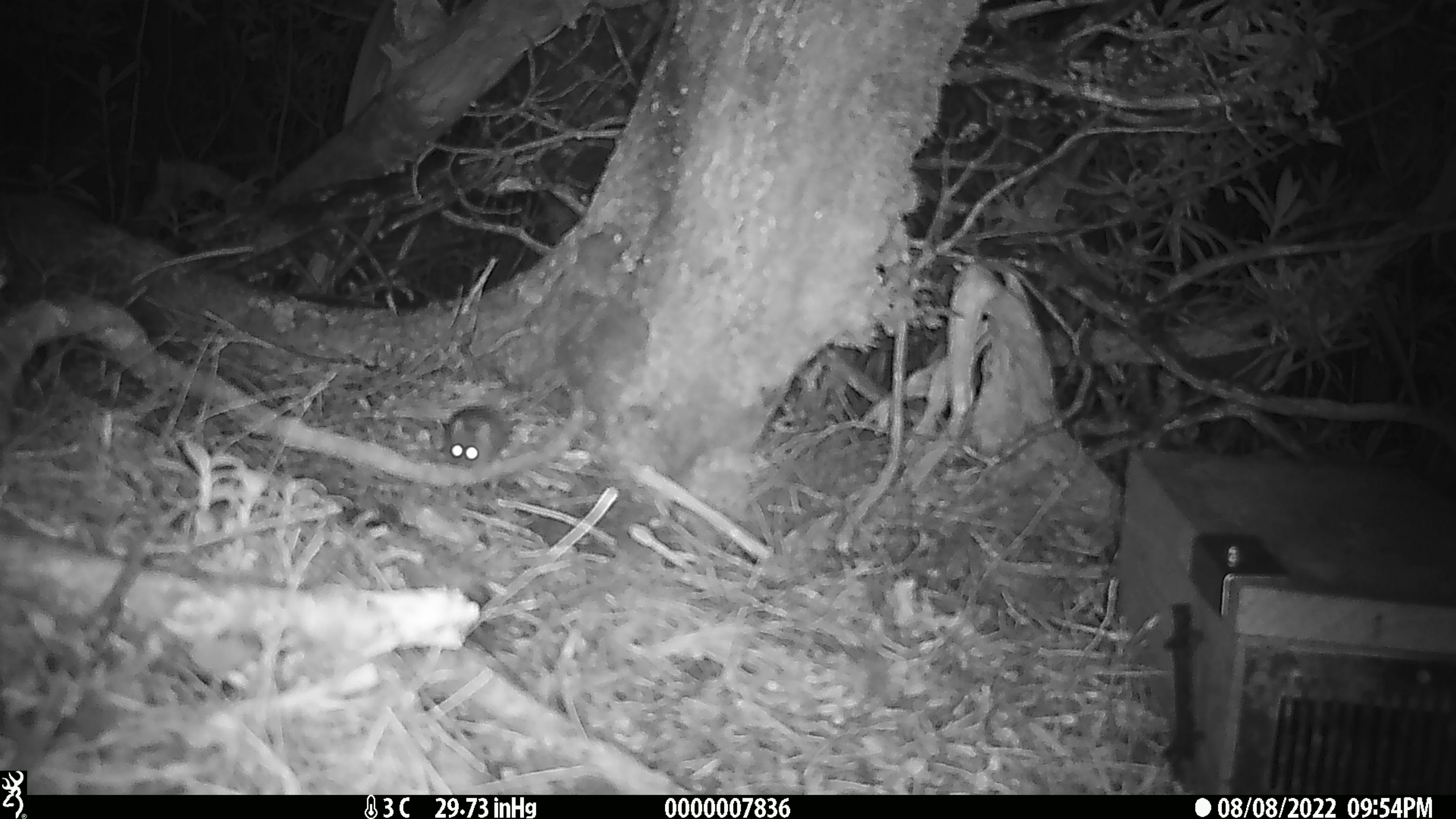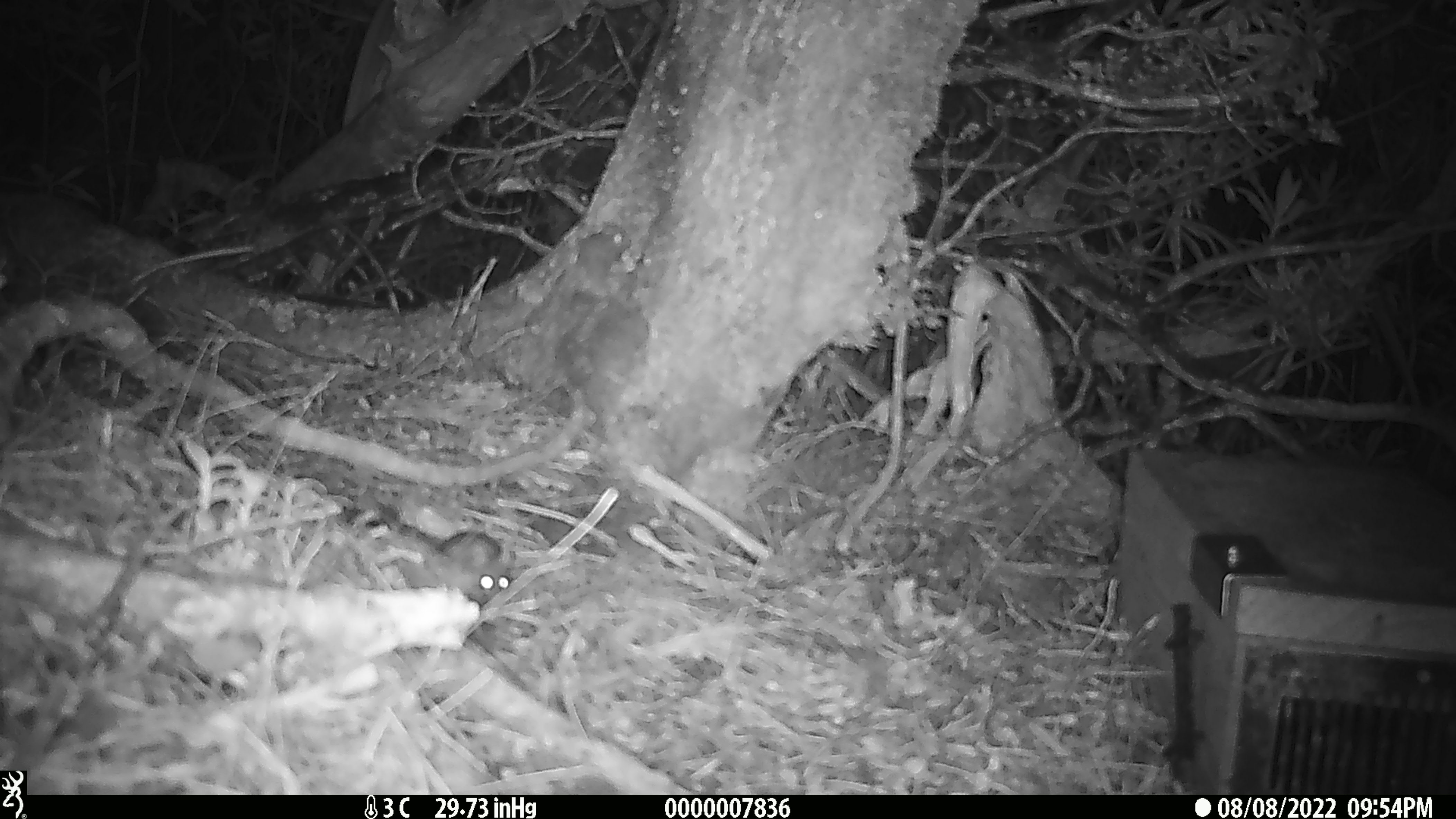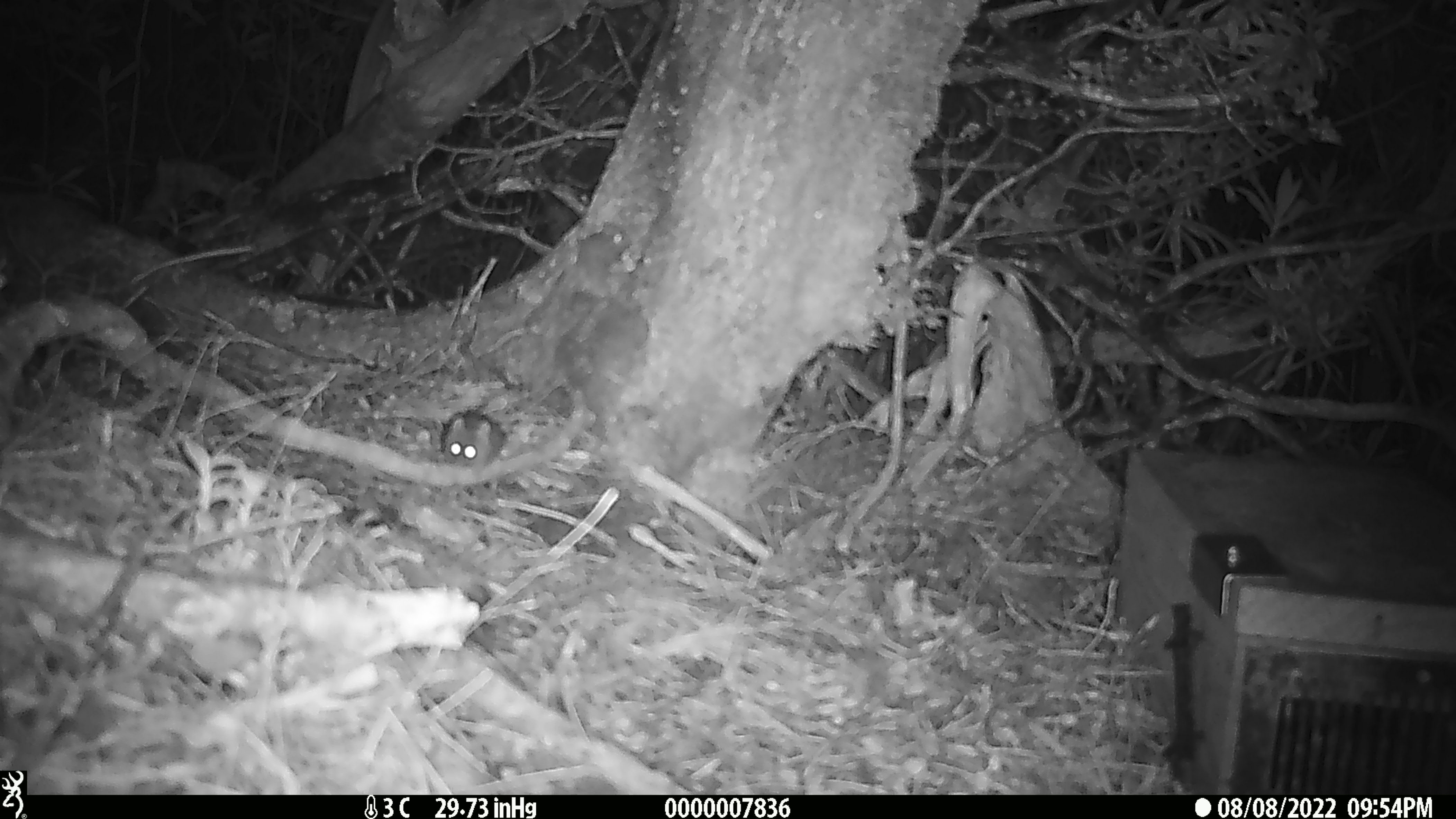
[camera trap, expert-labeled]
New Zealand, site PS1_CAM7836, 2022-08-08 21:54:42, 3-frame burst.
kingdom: Animalia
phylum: Chordata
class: Mammalia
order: Rodentia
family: Muridae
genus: Mus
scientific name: Mus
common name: mouse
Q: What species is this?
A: Mouse (Mus).